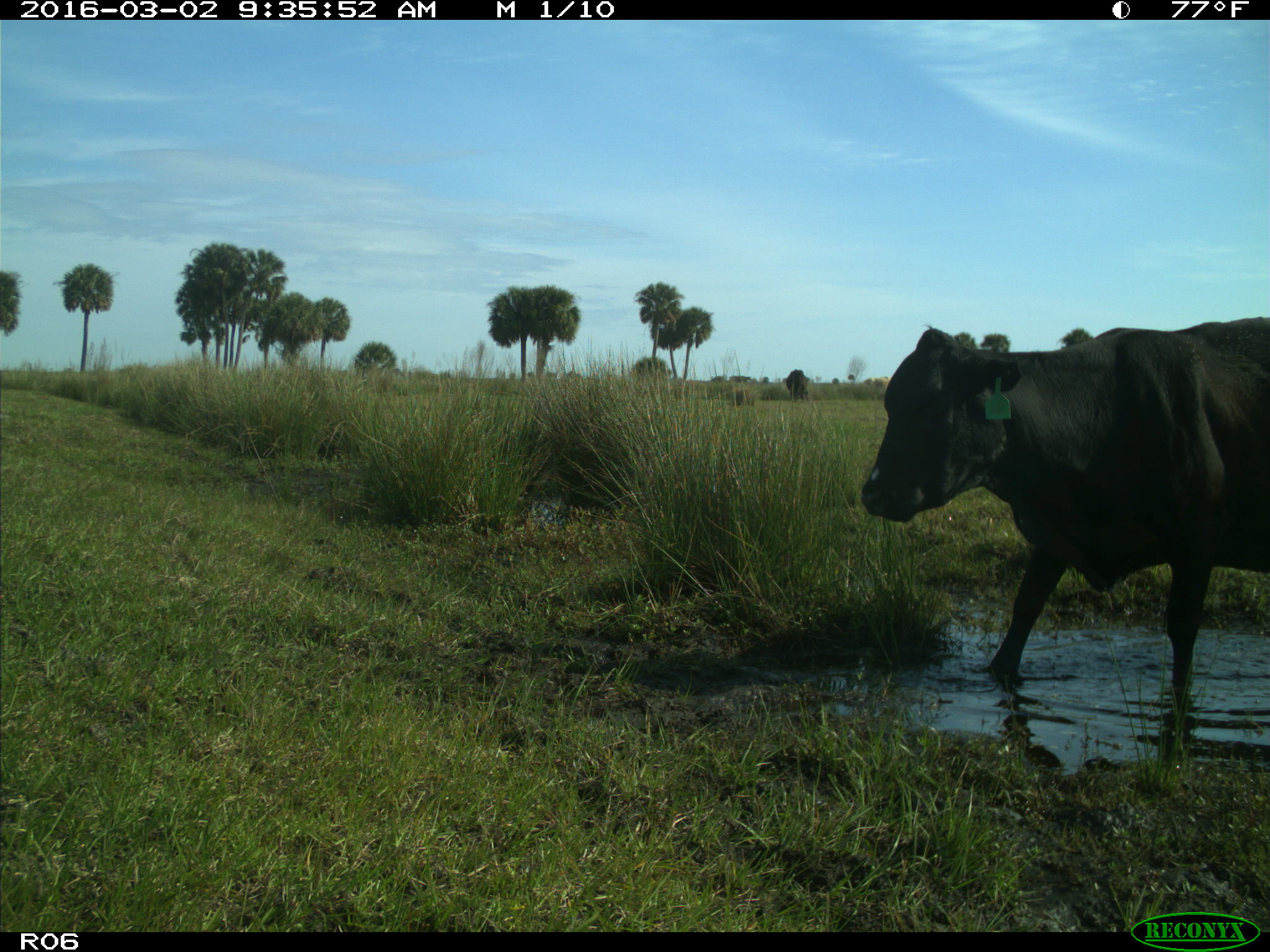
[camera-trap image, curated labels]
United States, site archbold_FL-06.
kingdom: Animalia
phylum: Chordata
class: Mammalia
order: Artiodactyla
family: Bovidae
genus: Bos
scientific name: Bos taurus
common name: domestic cow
Bos taurus (domestic cow).